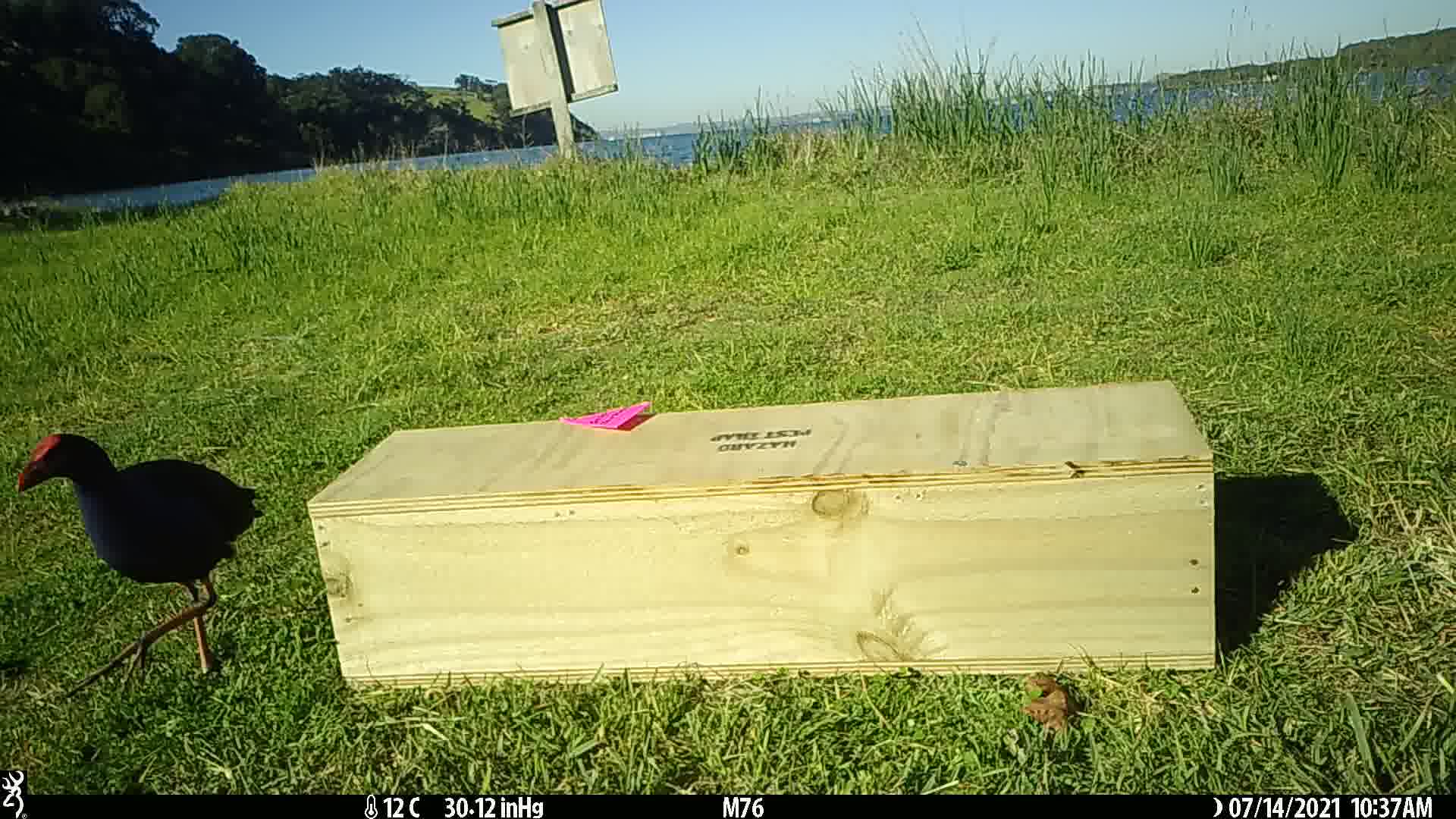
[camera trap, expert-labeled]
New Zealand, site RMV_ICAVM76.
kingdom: Animalia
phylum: Chordata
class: Aves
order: Gruiformes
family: Rallidae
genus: Porphyrio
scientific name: Porphyrio melanotus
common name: australasian swamphen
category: pukeko